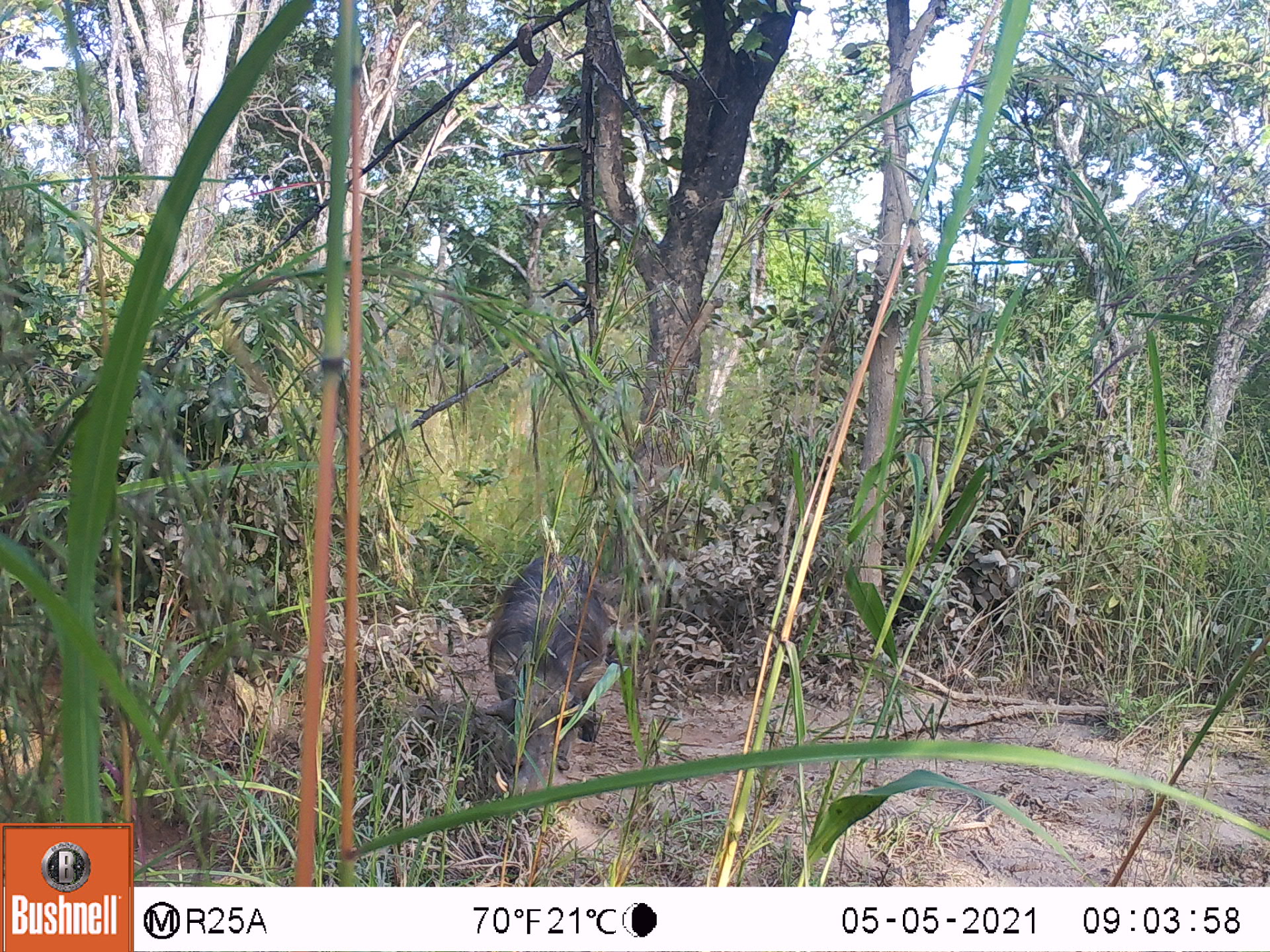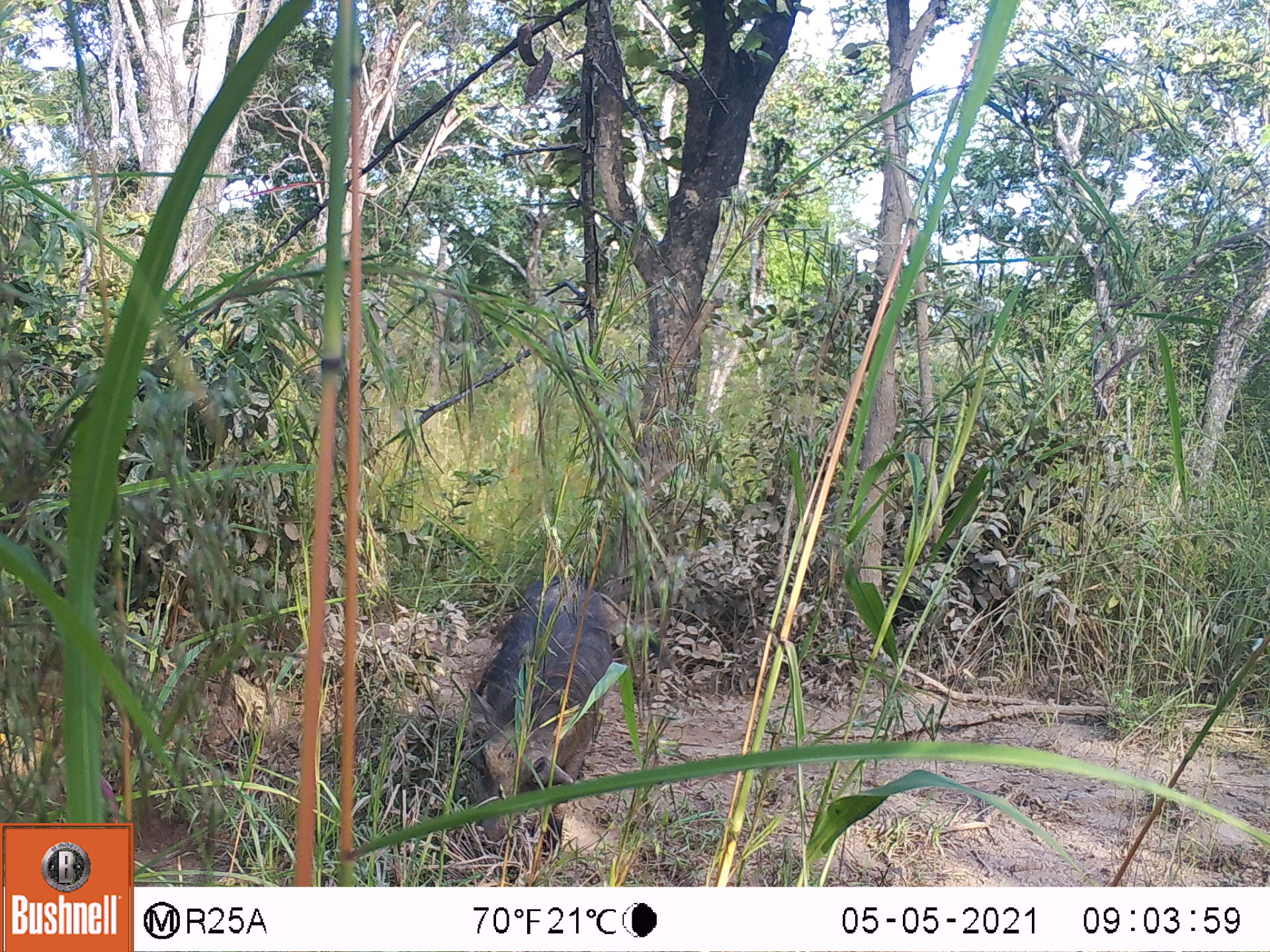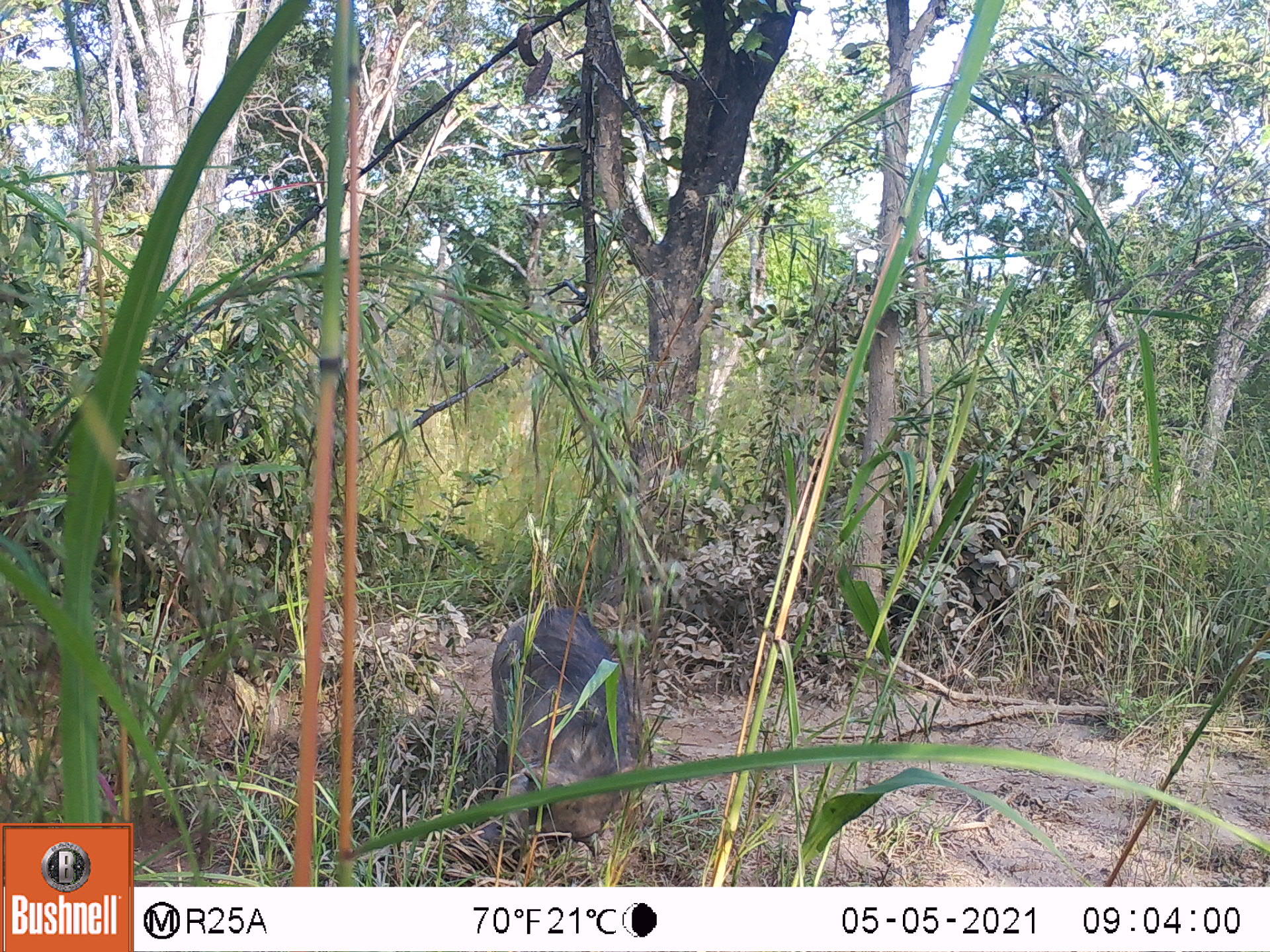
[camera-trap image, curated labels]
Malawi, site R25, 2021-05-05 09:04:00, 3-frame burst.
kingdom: Animalia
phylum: Chordata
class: Mammalia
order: Artiodactyla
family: Suidae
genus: Phacochoerus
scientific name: Phacochoerus africanus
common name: common warthog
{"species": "common warthog (Phacochoerus africanus)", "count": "1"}